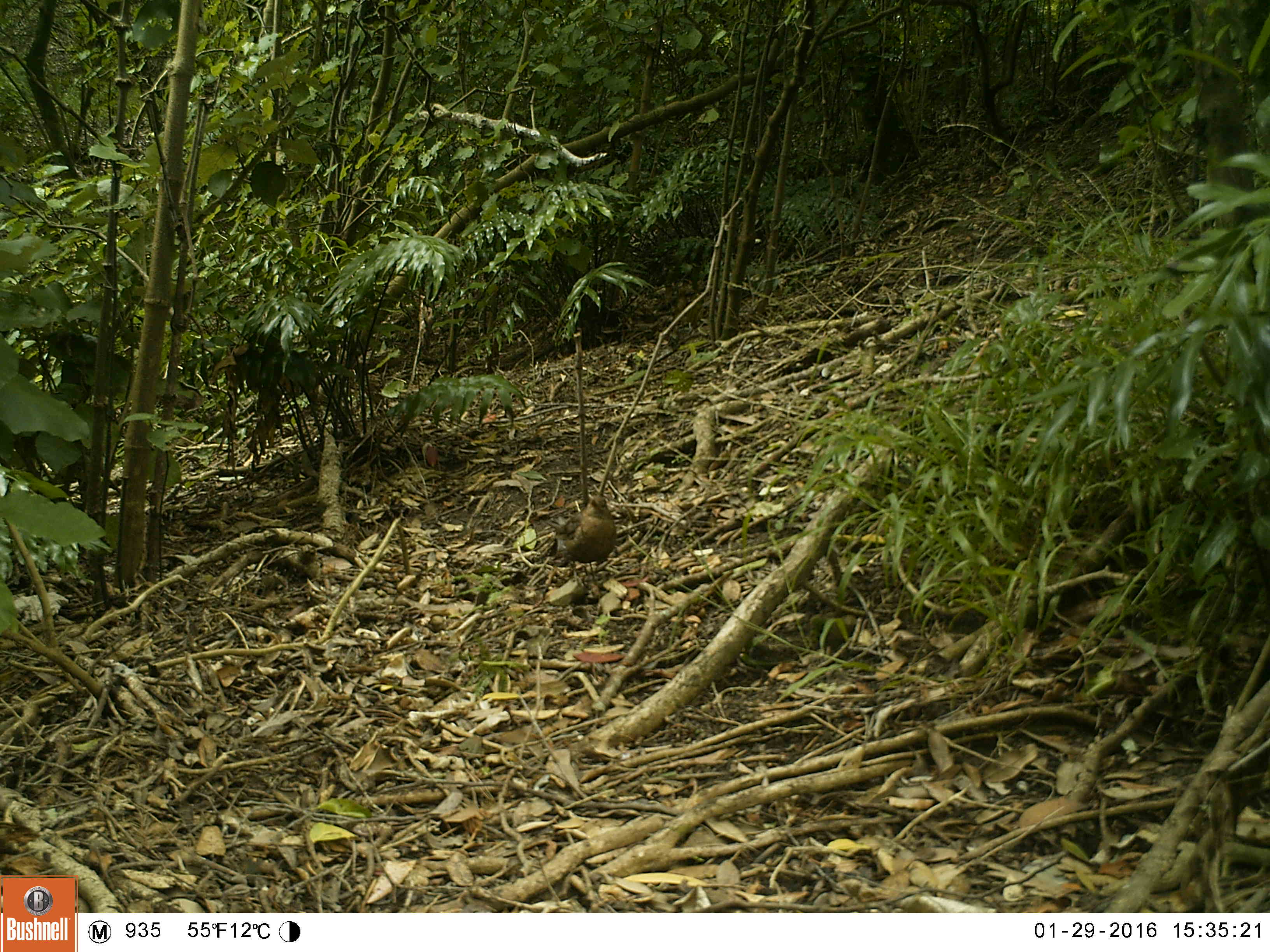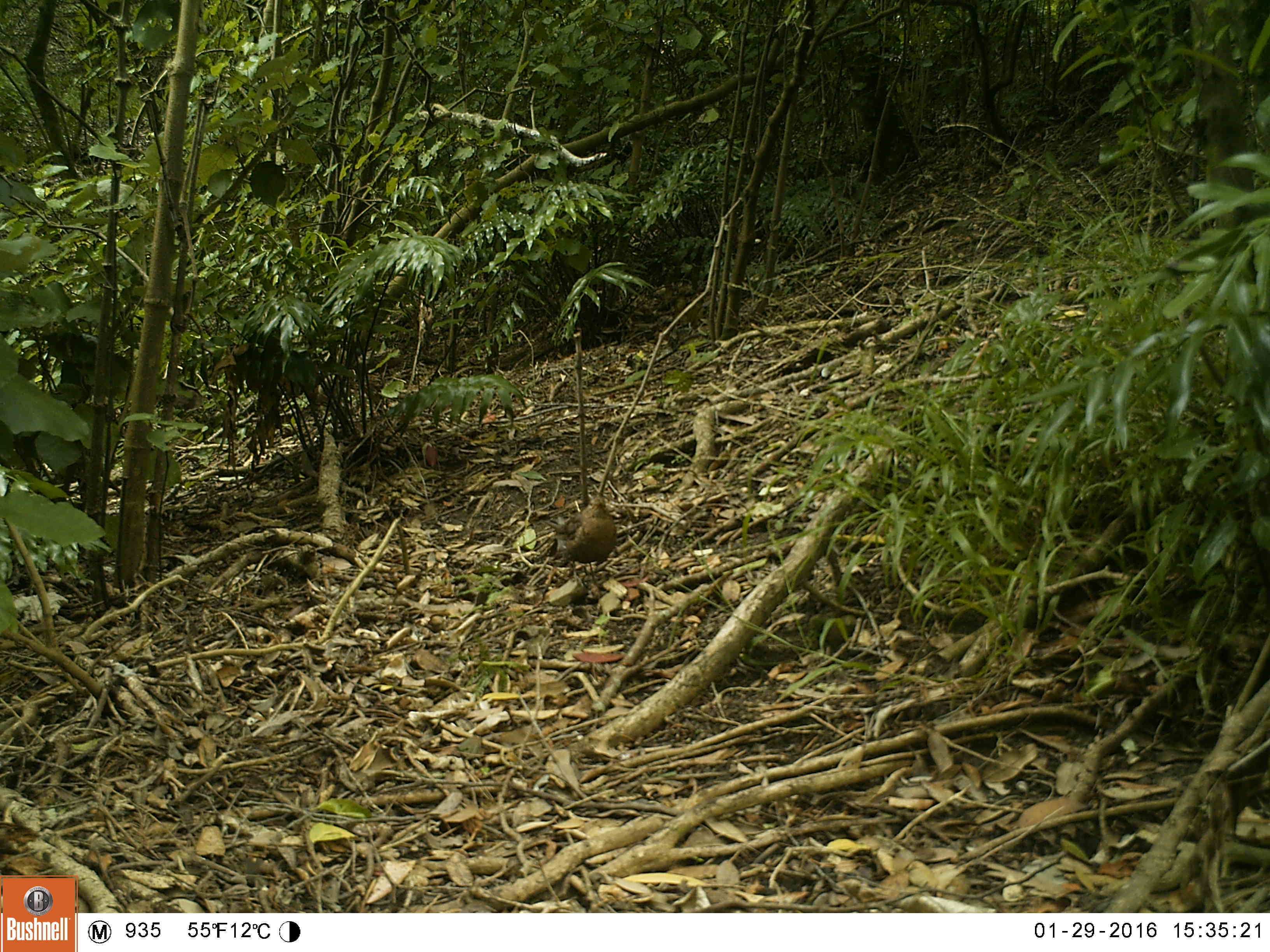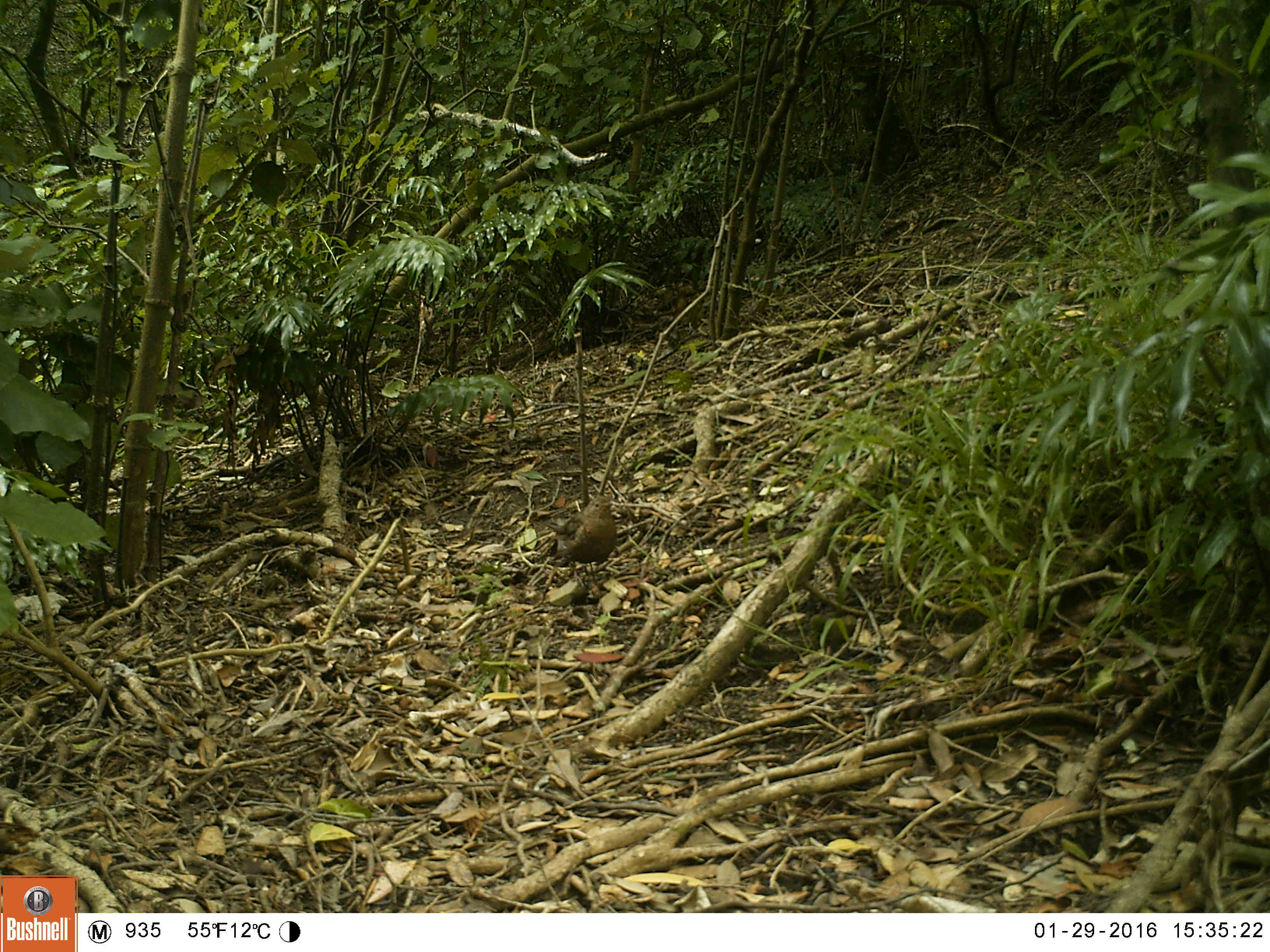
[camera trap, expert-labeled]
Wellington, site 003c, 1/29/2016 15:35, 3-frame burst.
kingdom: Animalia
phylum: Chordata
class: Aves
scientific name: Aves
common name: bird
Bird (Aves).